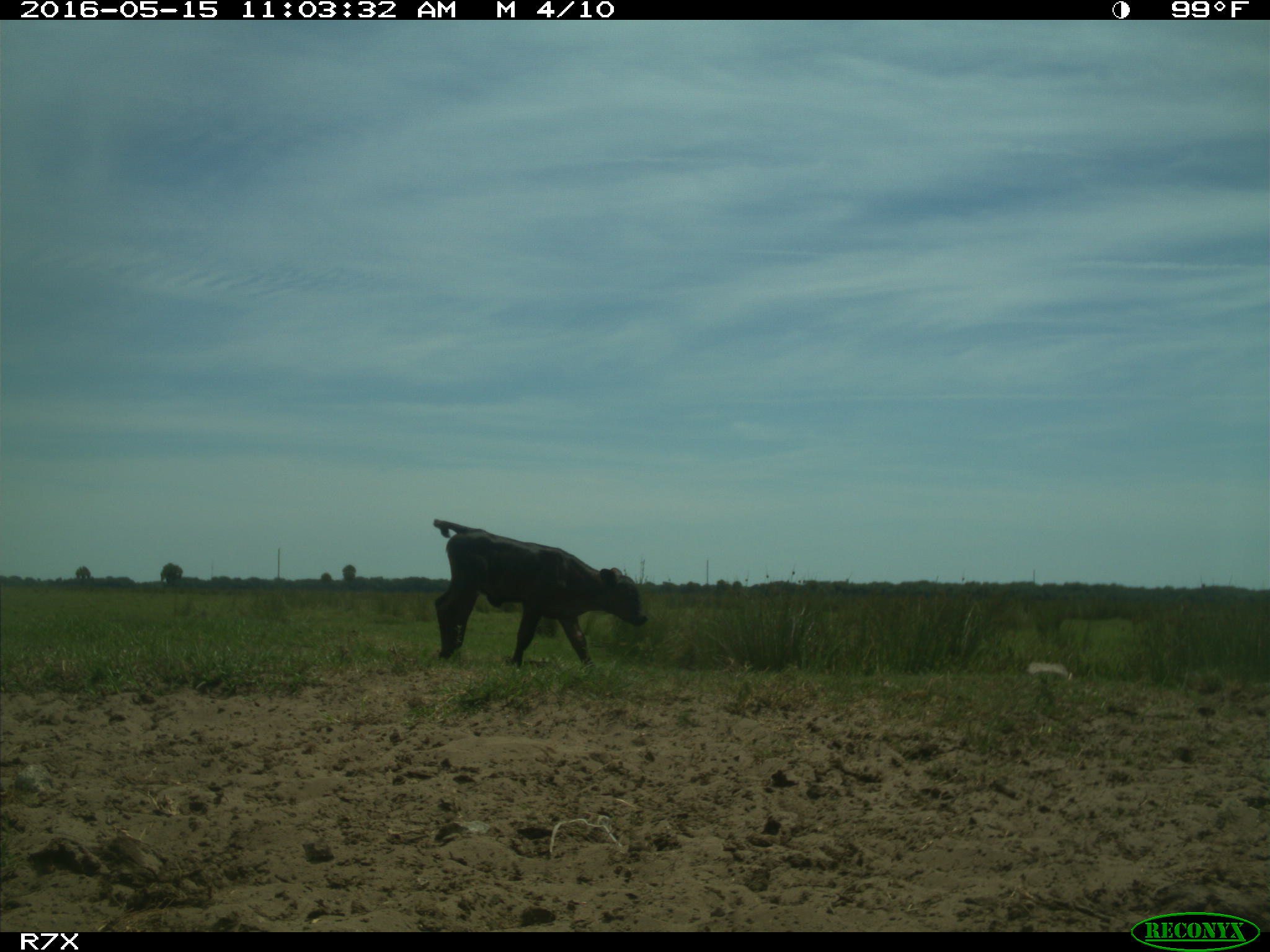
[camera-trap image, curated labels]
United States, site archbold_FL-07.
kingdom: Animalia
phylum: Chordata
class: Mammalia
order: Artiodactyla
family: Bovidae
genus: Bos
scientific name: Bos taurus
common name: domestic cow